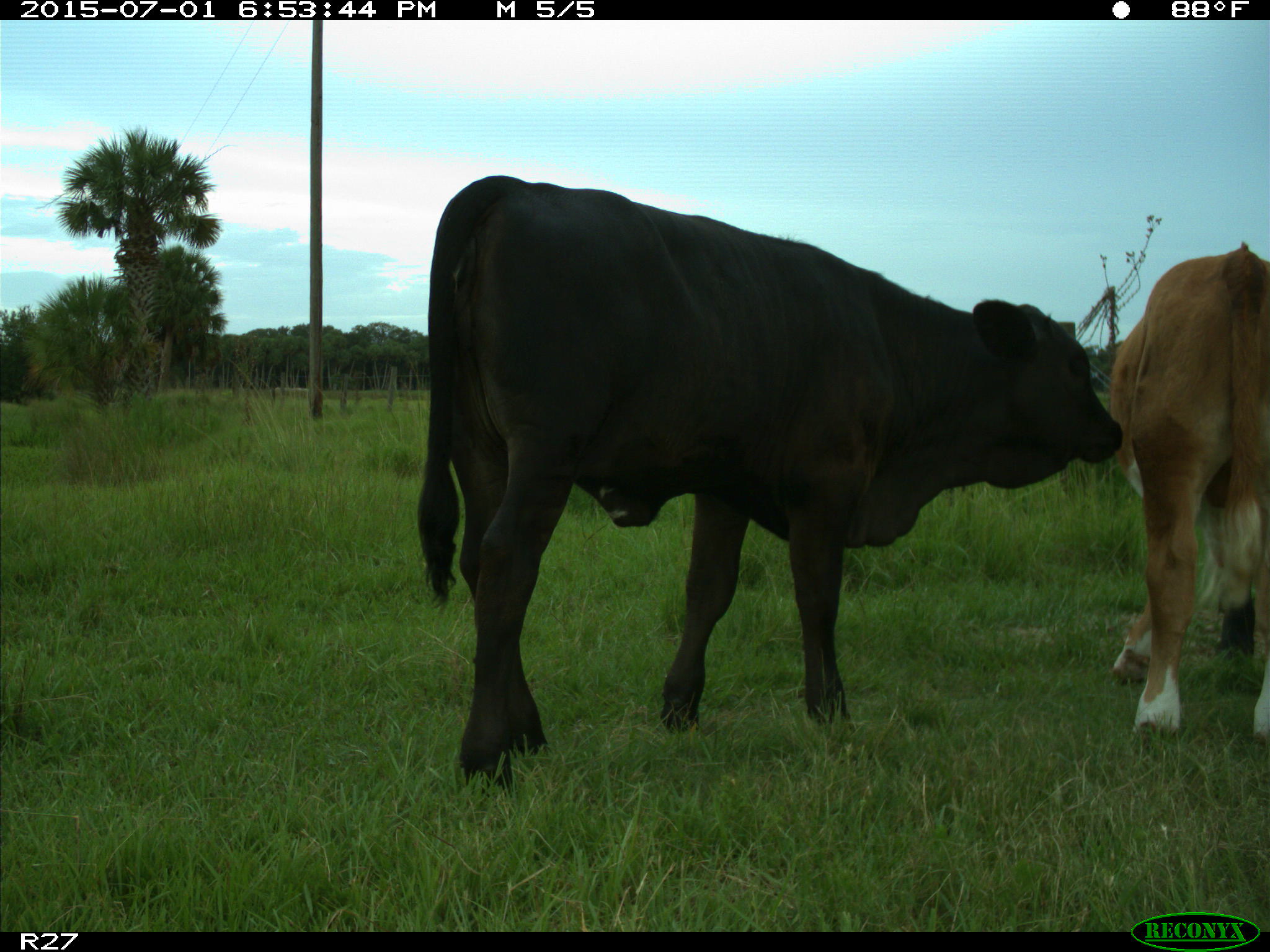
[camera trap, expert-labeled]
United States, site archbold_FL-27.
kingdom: Animalia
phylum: Chordata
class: Mammalia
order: Artiodactyla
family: Bovidae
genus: Bos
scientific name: Bos taurus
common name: domestic cow